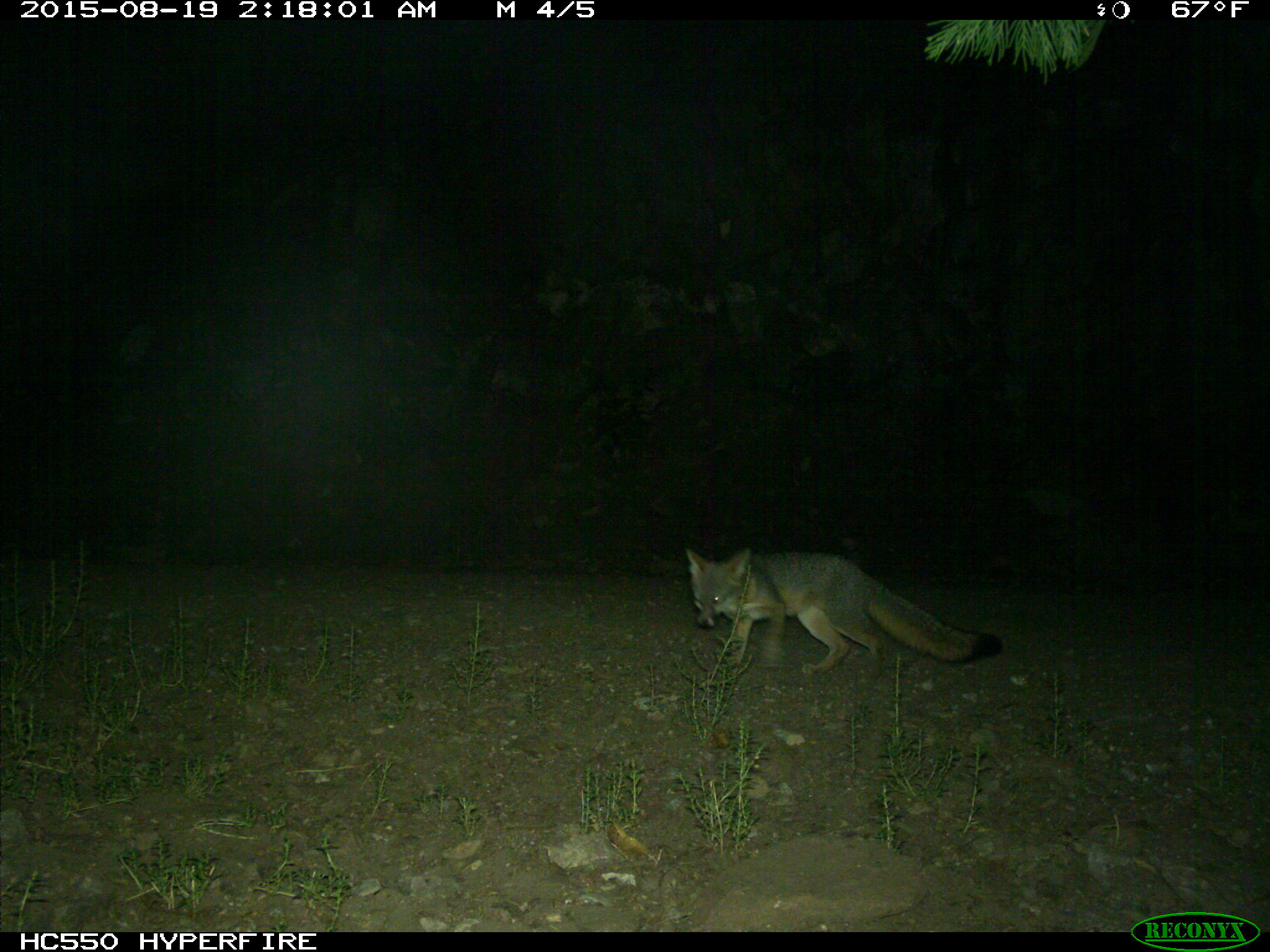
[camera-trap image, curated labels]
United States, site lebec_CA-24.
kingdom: Animalia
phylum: Chordata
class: Mammalia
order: Carnivora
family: Canidae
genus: Urocyon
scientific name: Urocyon cinereoargenteus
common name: gray fox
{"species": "Urocyon cinereoargenteus (gray fox)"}